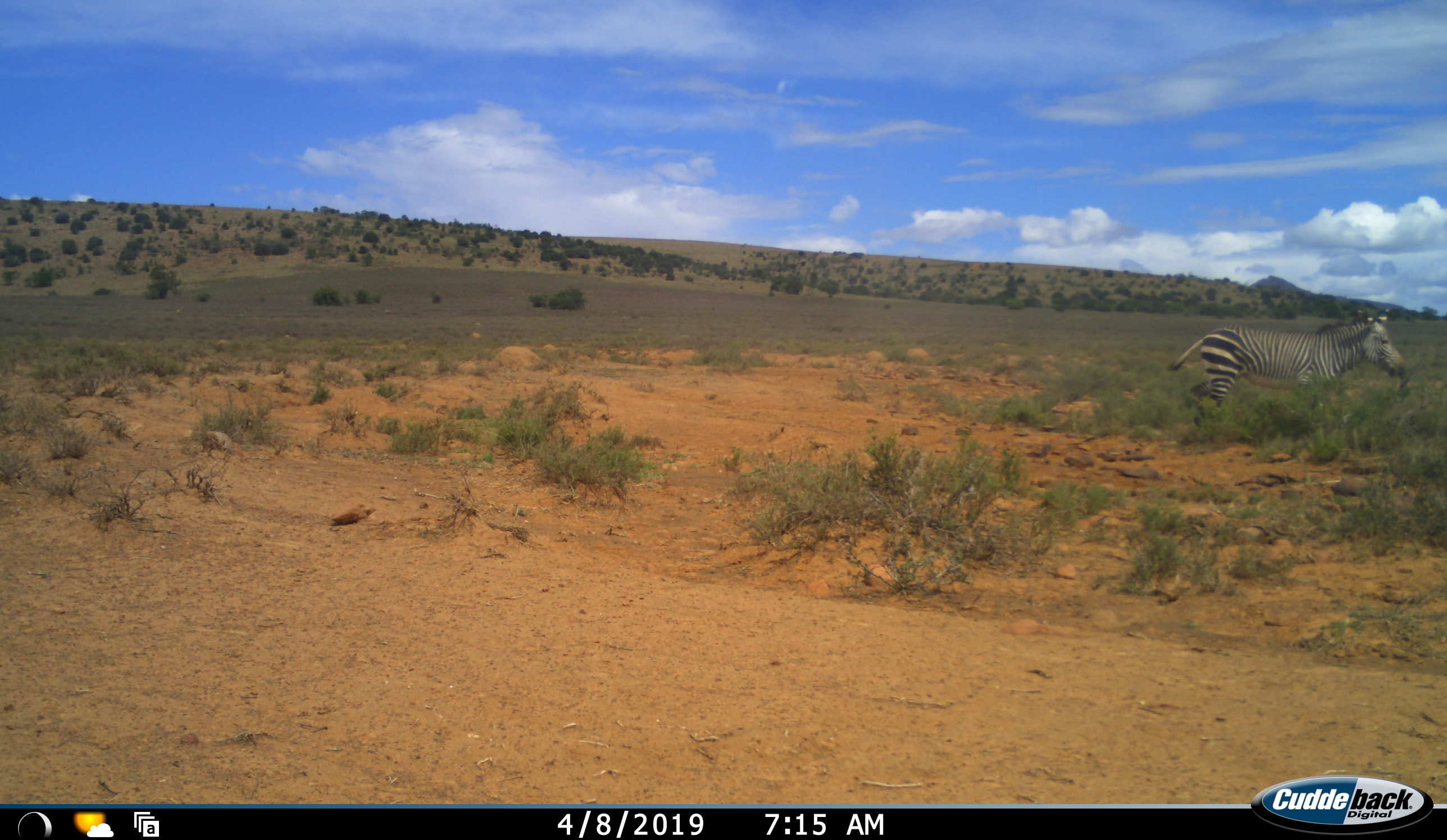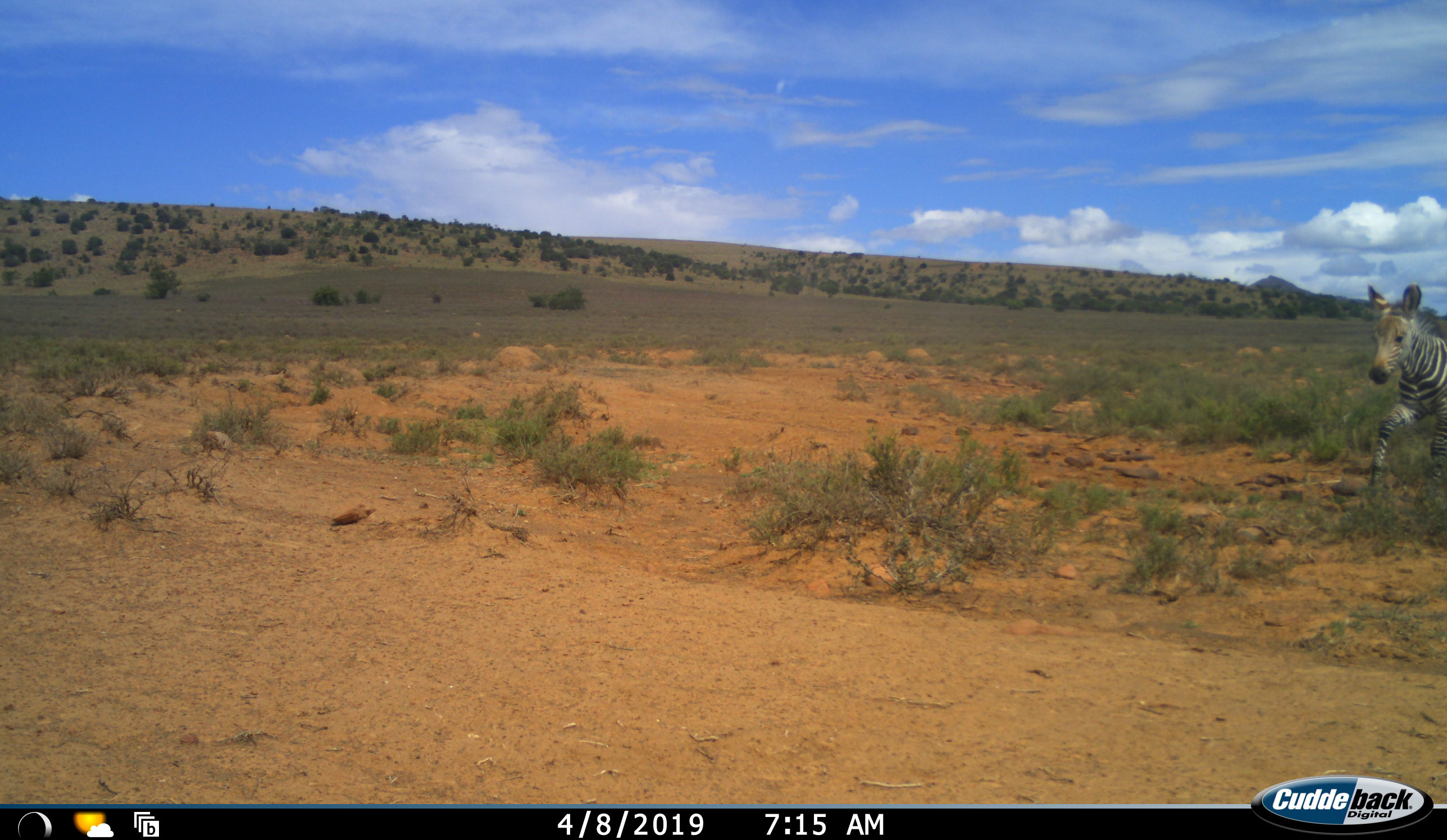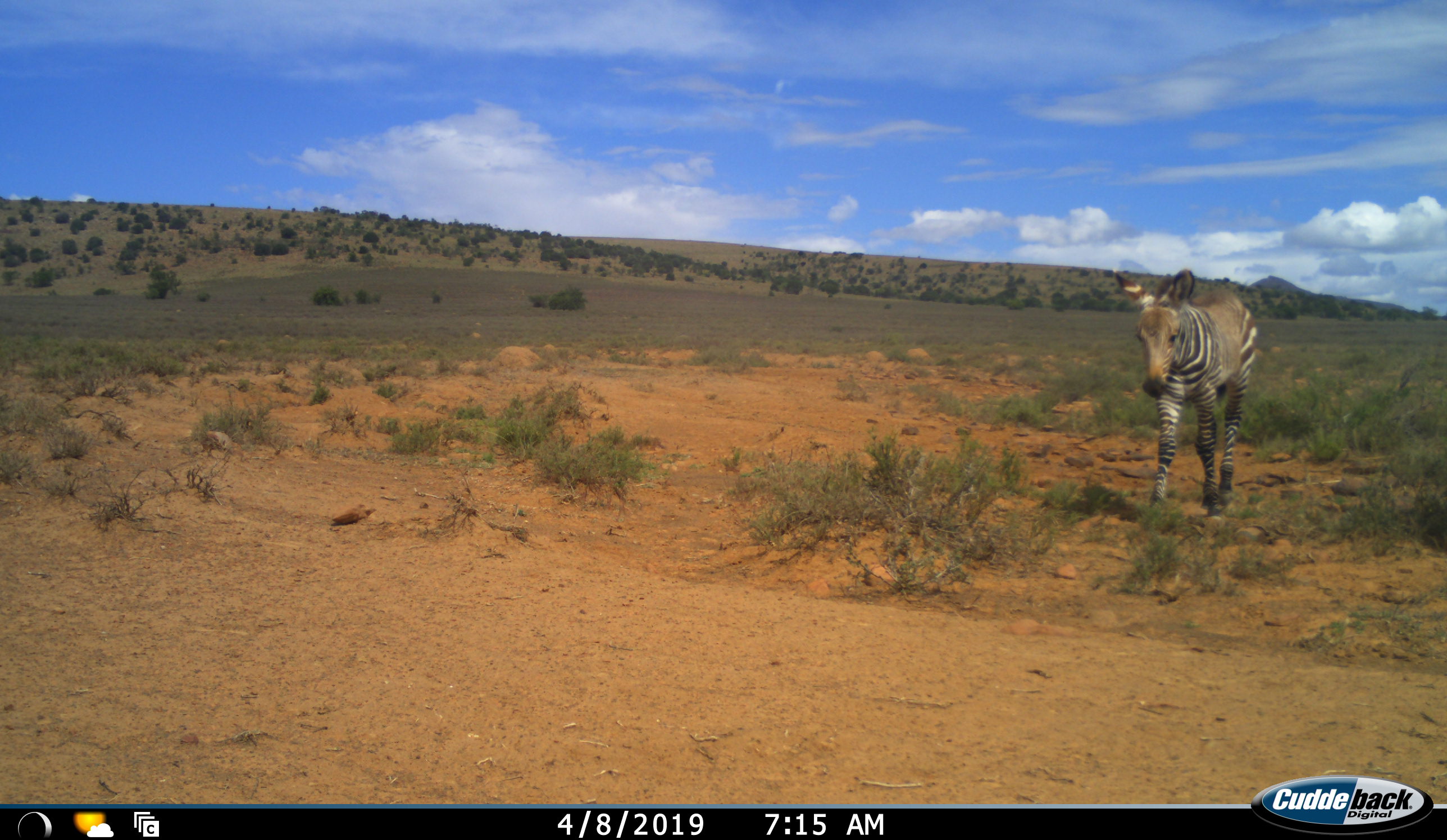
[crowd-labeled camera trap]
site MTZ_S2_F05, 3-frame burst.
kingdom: Animalia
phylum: Chordata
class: Mammalia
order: Perissodactyla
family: Equidae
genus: Equus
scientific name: Equus zebra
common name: mountain zebra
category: zebramountain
Zebramountain (mountain zebra) (Equus zebra), count 2. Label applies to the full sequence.